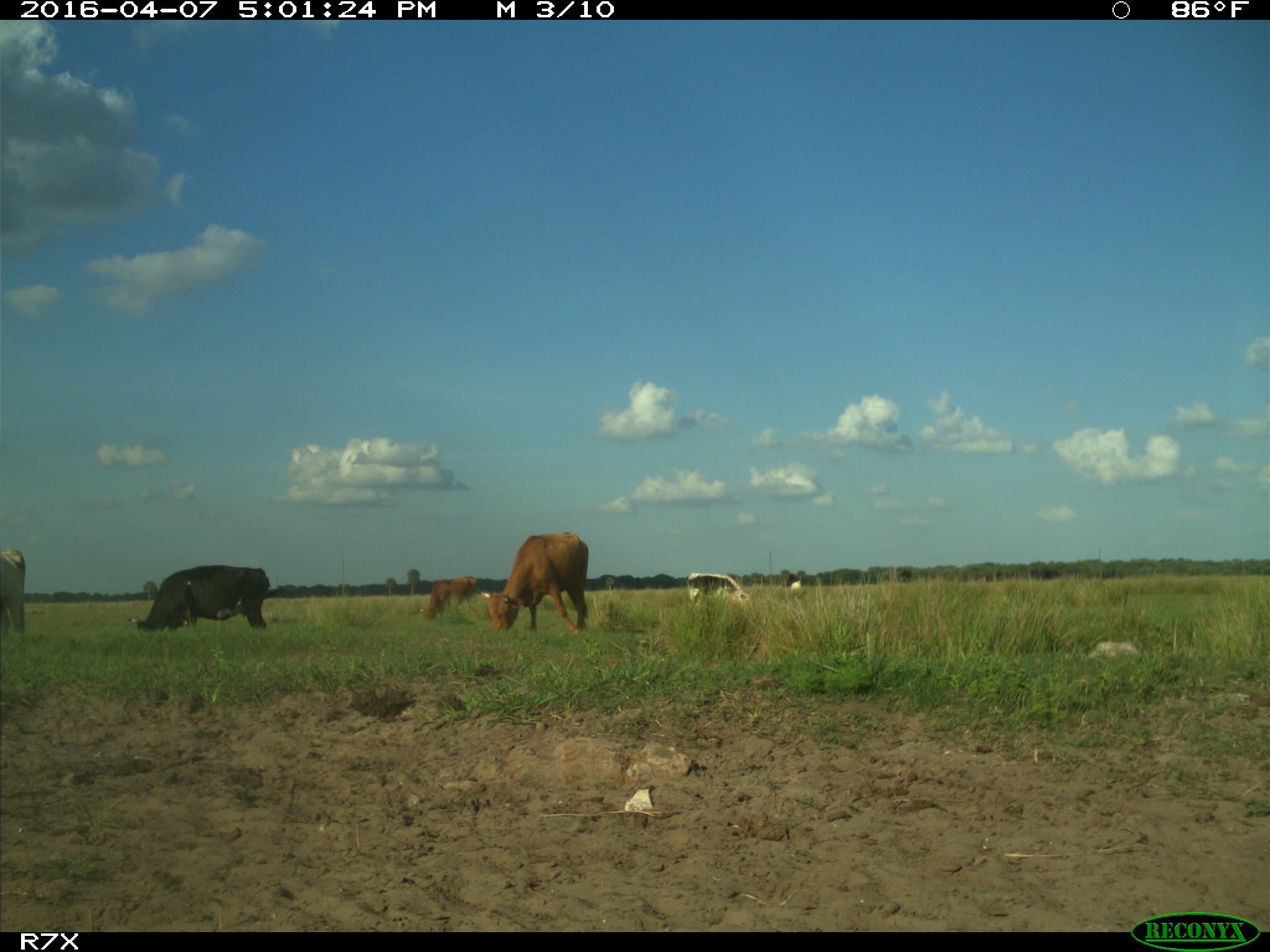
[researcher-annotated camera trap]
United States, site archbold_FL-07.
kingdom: Animalia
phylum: Chordata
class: Mammalia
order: Artiodactyla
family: Bovidae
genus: Bos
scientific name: Bos taurus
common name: domestic cow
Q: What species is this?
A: Bos taurus (domestic cow).